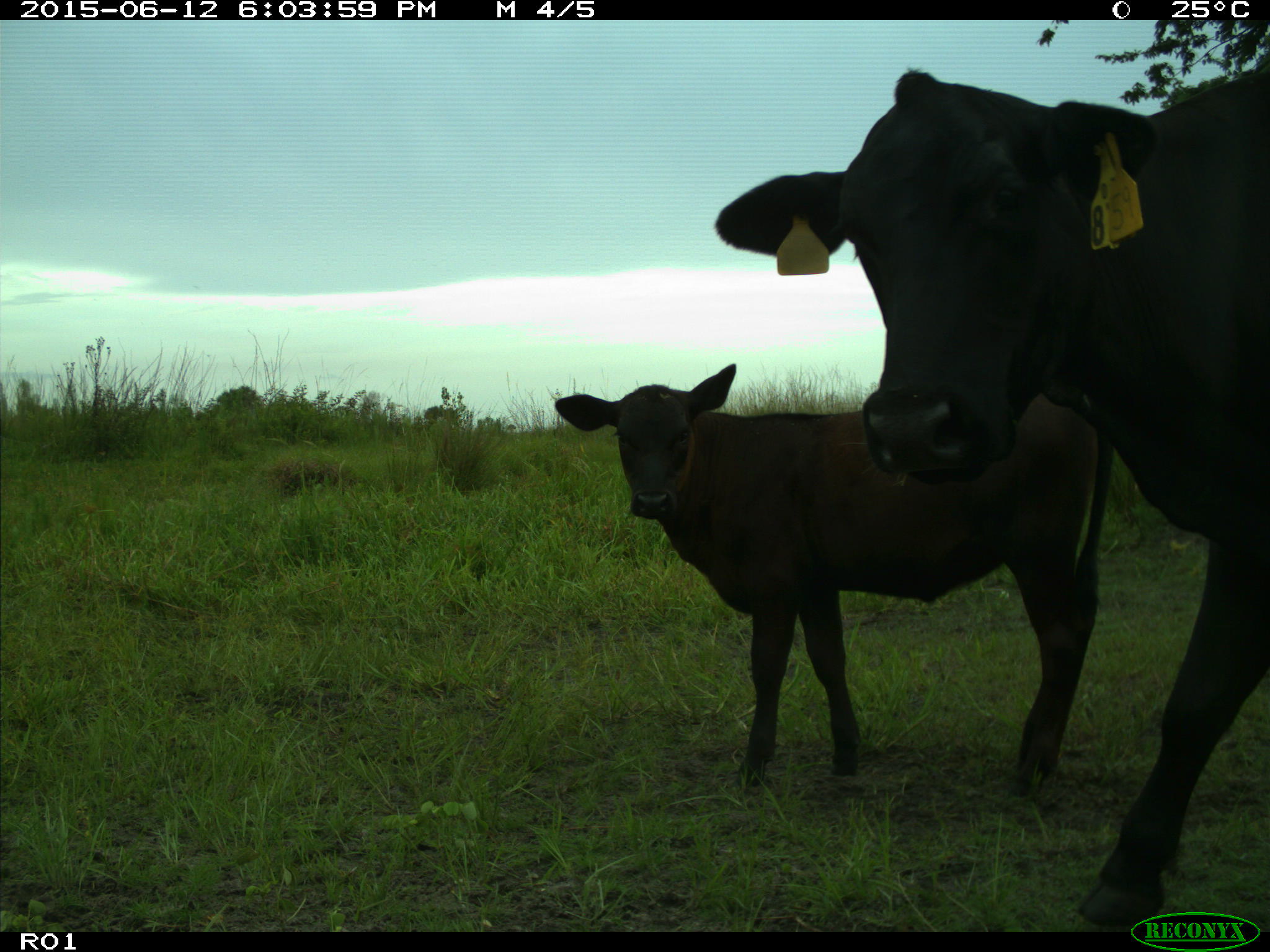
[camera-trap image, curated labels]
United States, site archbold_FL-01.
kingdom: Animalia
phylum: Chordata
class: Mammalia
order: Artiodactyla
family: Bovidae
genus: Bos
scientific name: Bos taurus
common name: domestic cow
Bos taurus (domestic cow).